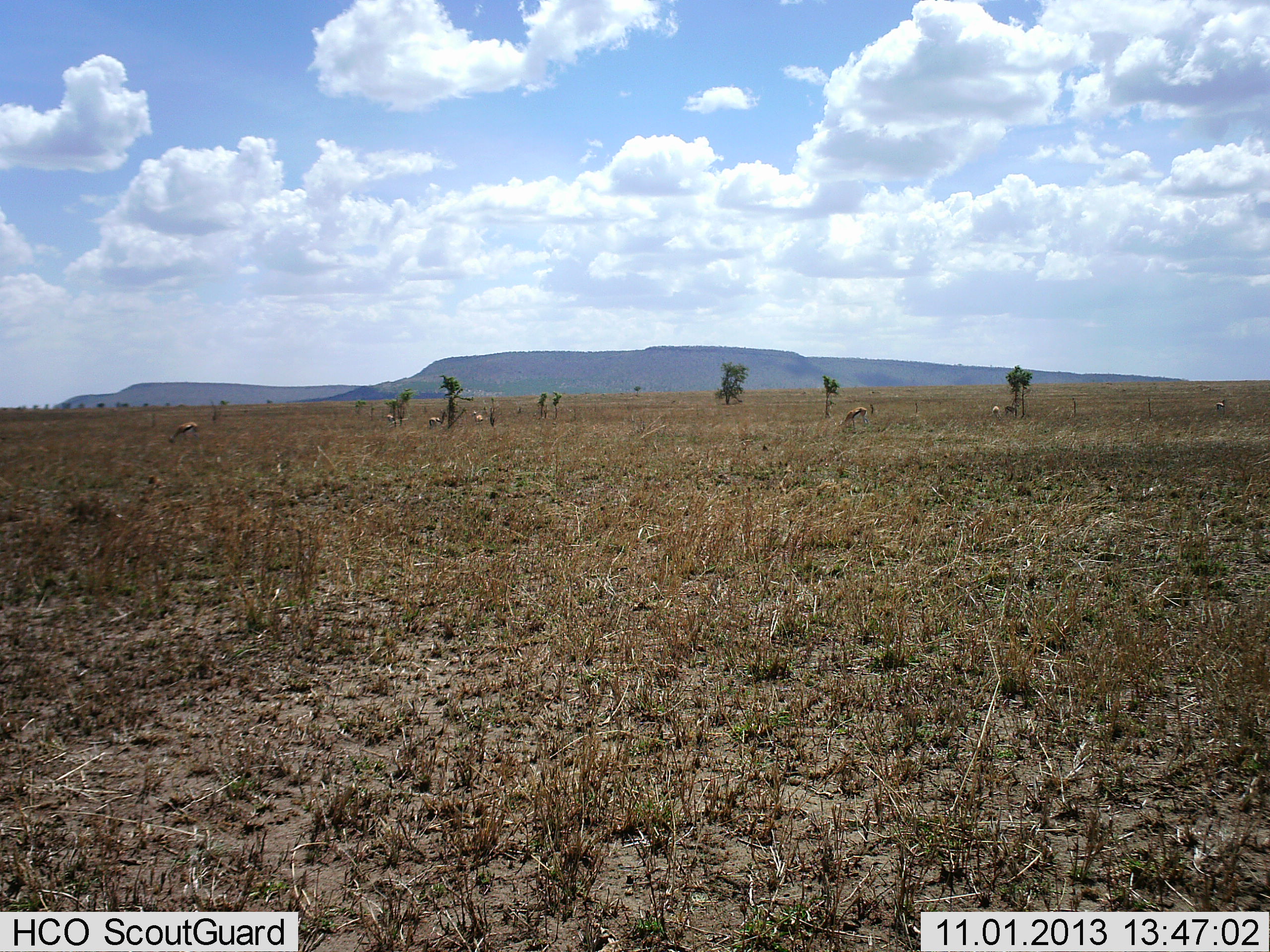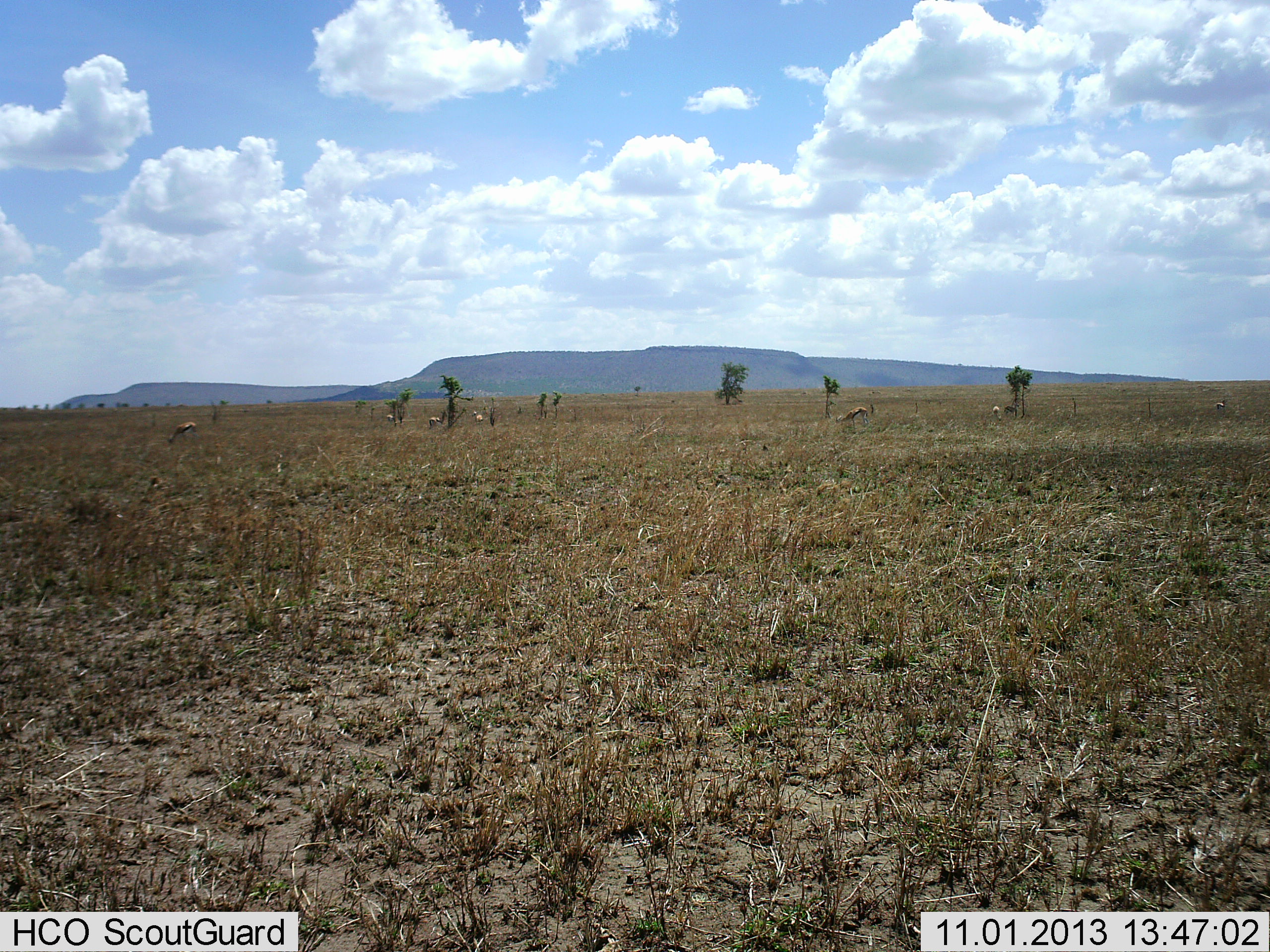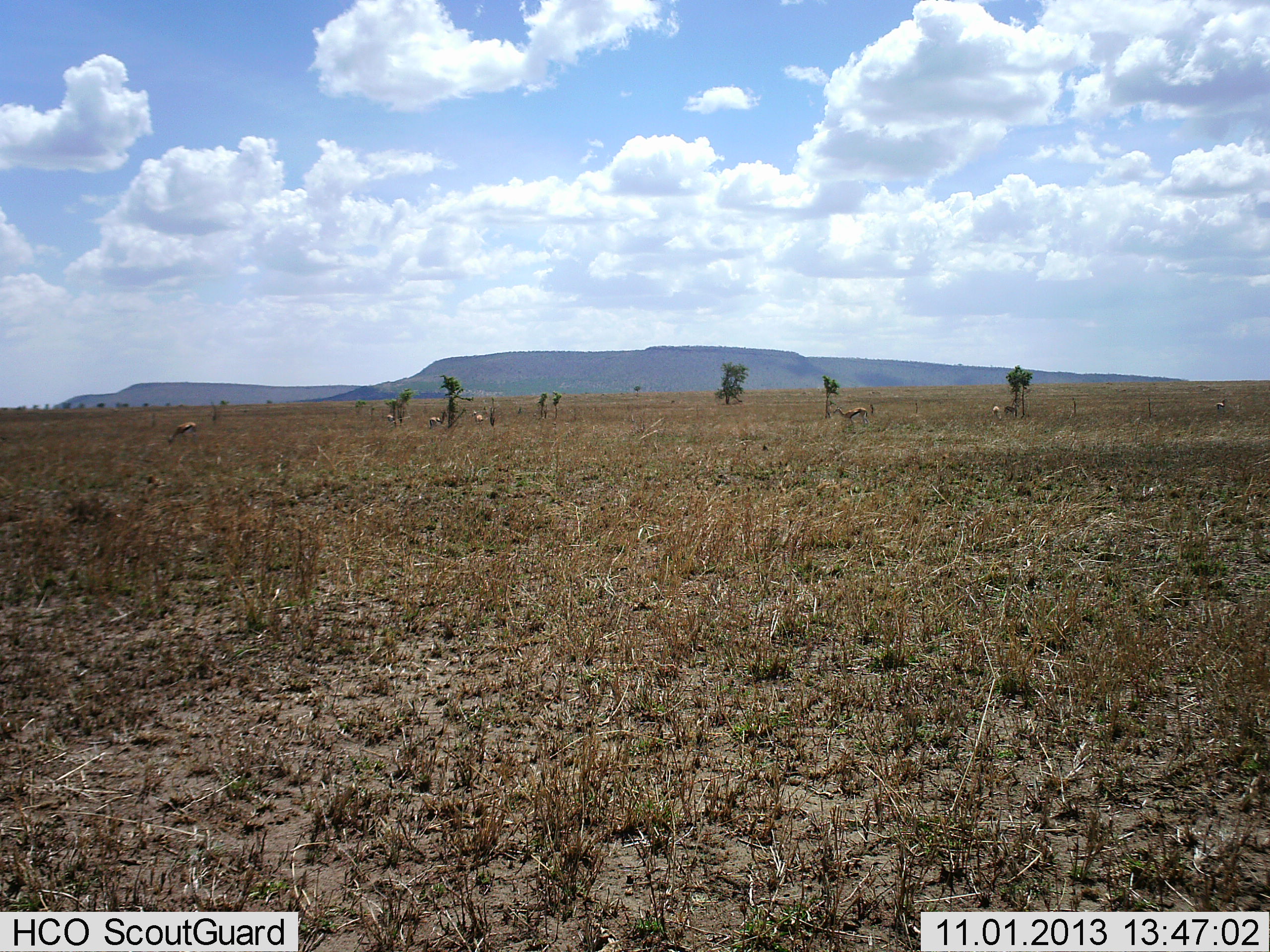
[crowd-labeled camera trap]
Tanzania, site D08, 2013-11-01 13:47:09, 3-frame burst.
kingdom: Animalia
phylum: Chordata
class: Mammalia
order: Artiodactyla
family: Bovidae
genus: Eudorcas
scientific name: Eudorcas thomsonii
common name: thomson's gazelle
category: gazellethomsons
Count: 8.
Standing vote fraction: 60%.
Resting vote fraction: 0%.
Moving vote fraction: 0%.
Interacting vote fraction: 0%.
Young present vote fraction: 0%.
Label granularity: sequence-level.